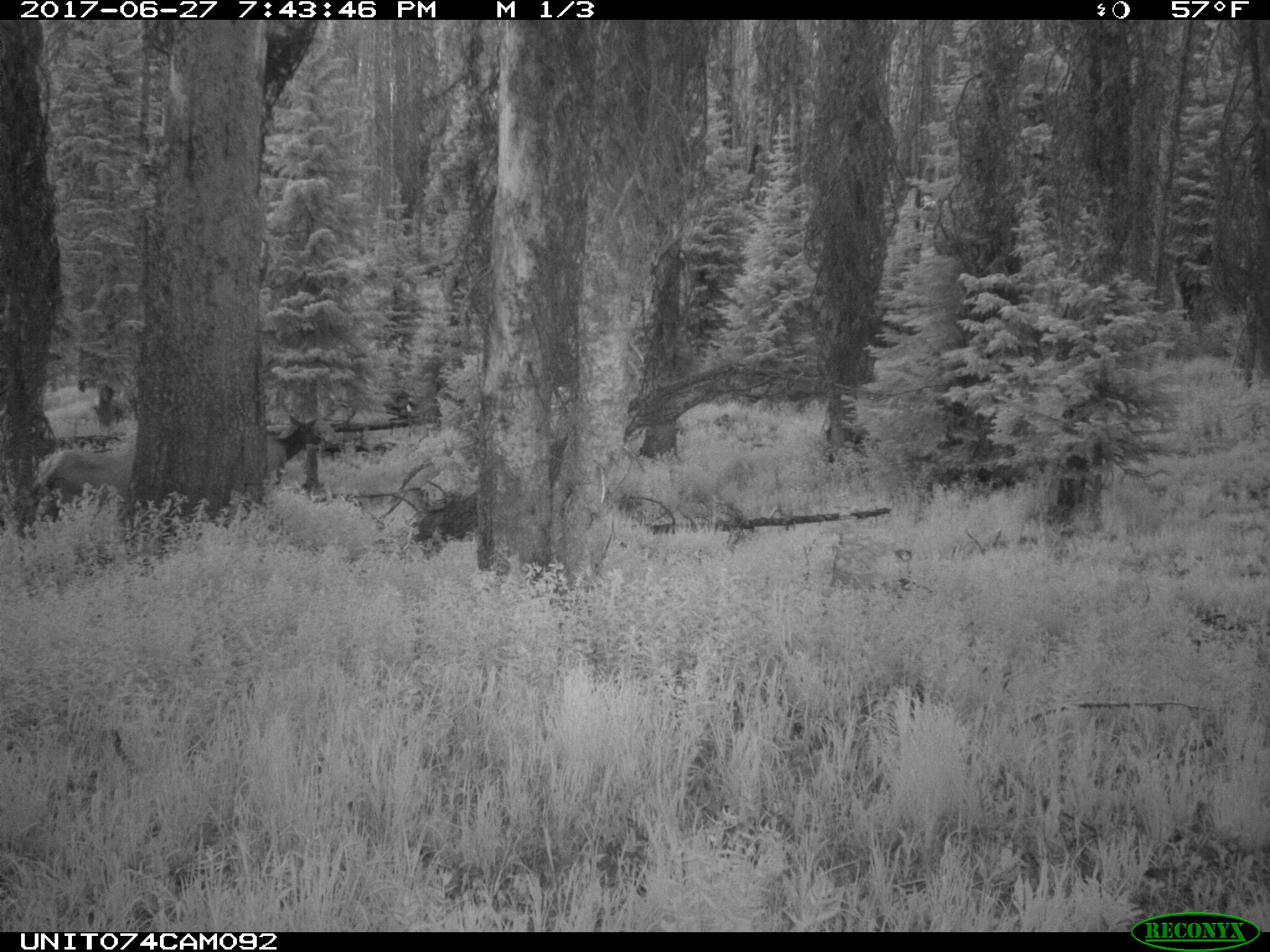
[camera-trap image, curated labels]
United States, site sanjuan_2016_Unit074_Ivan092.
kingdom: Animalia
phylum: Chordata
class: Mammalia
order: Artiodactyla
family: Cervidae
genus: Cervus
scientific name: Cervus elaphus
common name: red deer